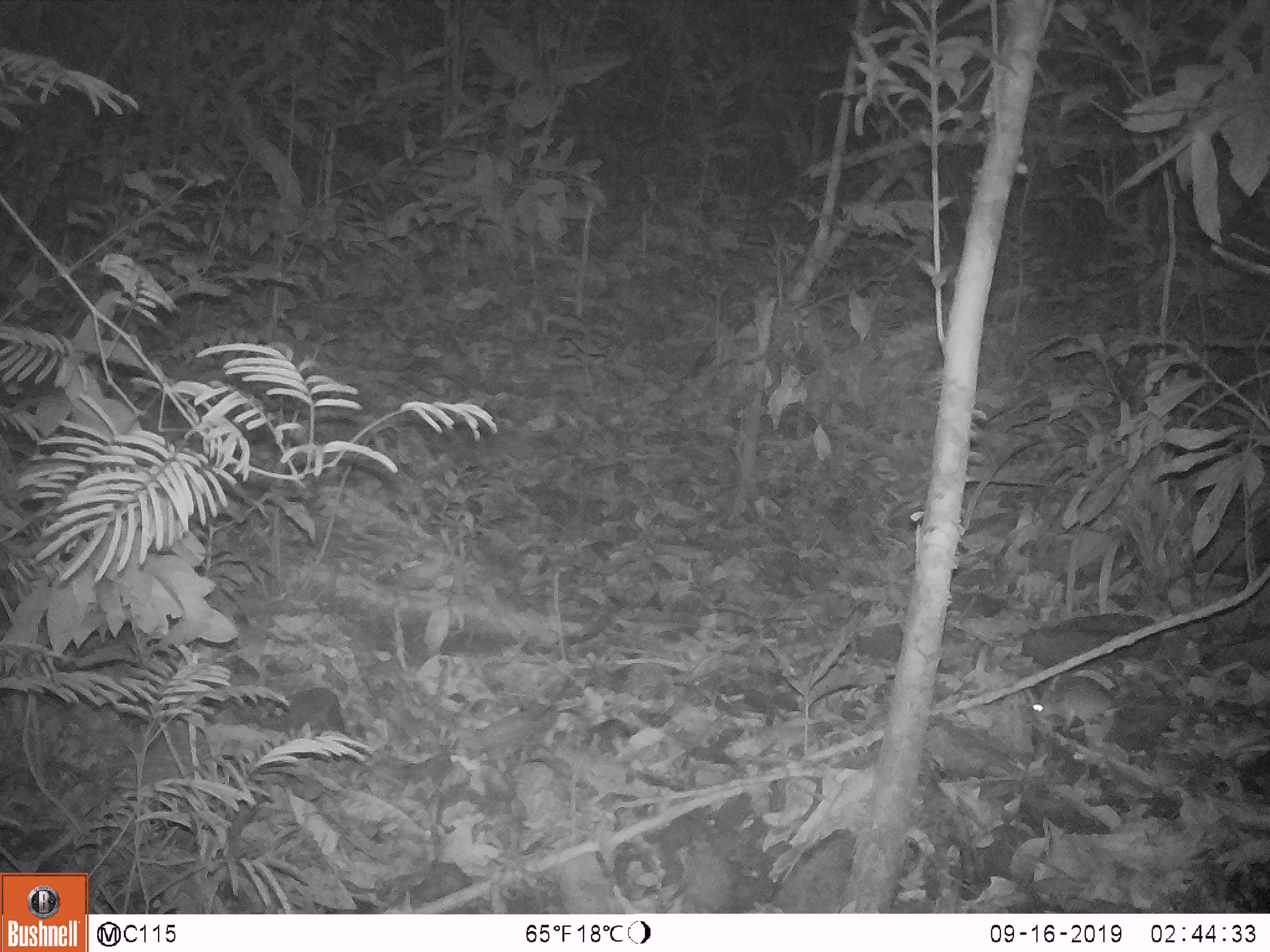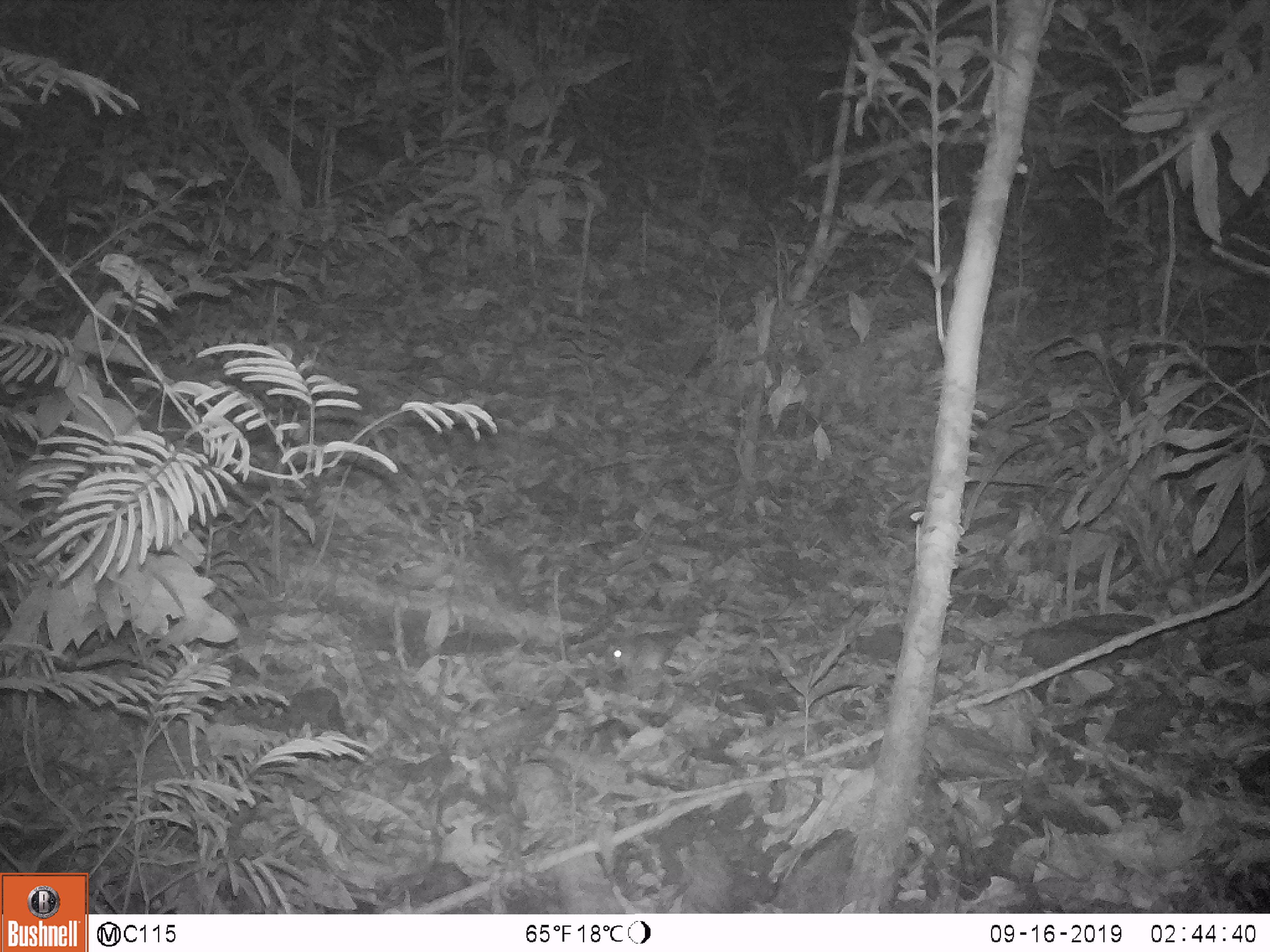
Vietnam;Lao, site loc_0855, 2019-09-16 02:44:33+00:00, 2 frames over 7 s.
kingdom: Animalia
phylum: Chordata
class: Mammalia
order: Rodentia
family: Muridae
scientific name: Muridae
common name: old-world mice and rats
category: unidentified murid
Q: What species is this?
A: Unidentified murid (old-world mice and rats) (Muridae).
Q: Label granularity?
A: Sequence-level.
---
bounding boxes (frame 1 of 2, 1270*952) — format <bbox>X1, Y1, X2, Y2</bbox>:
unidentified murid: <bbox>1030, 674, 1118, 732</bbox>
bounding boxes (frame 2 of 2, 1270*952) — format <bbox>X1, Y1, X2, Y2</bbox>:
unidentified murid: <bbox>600, 632, 683, 681</bbox>